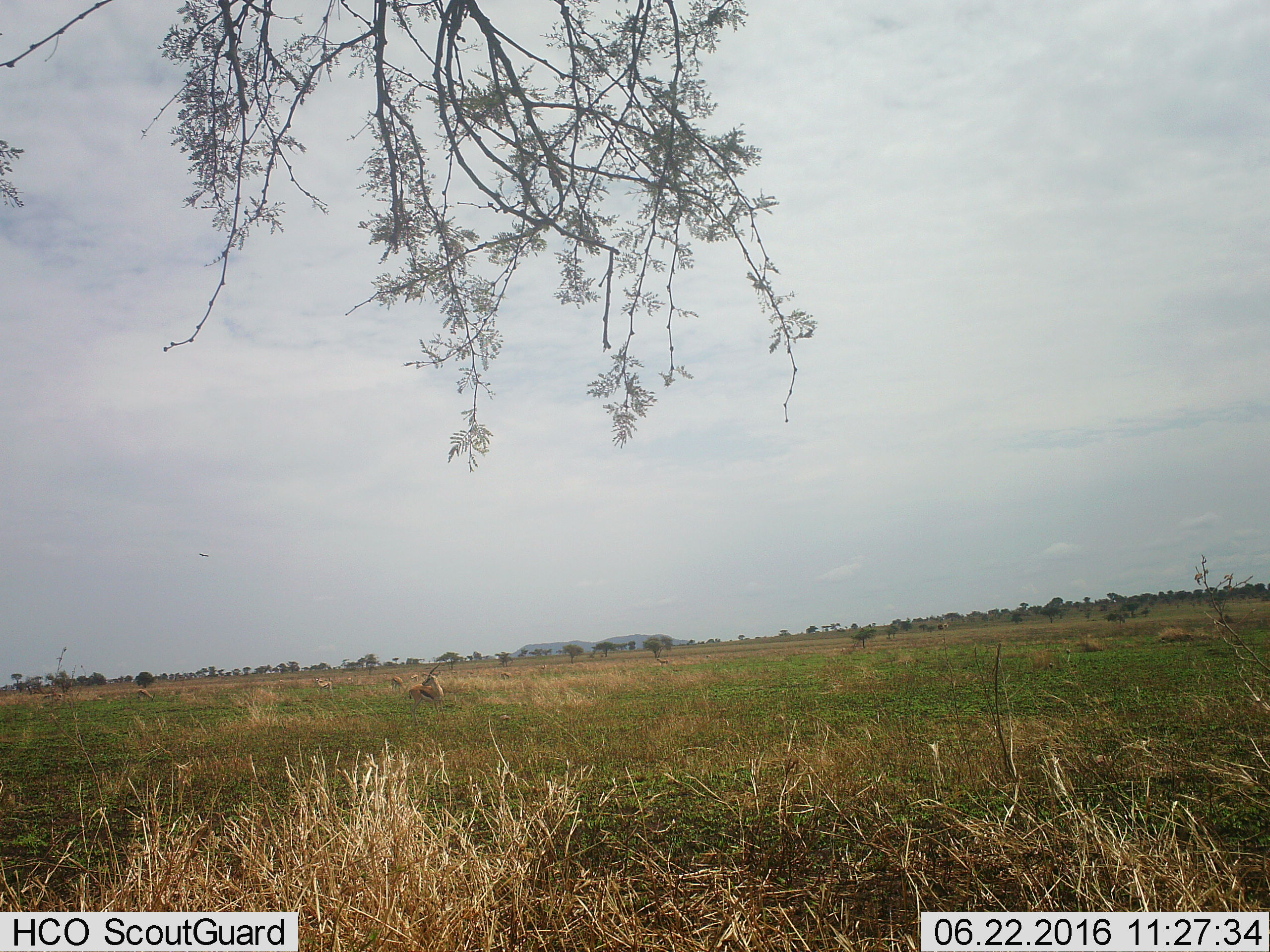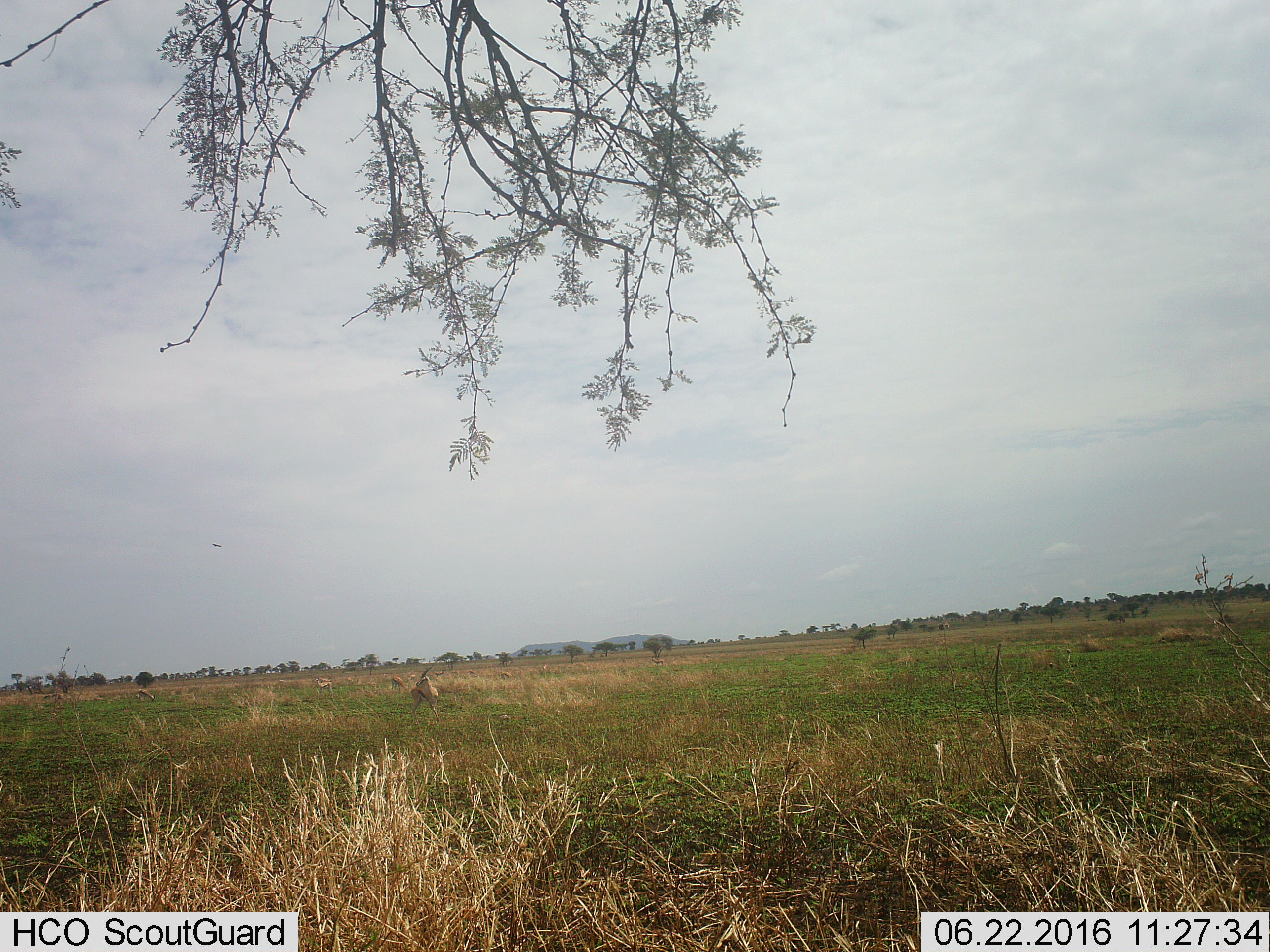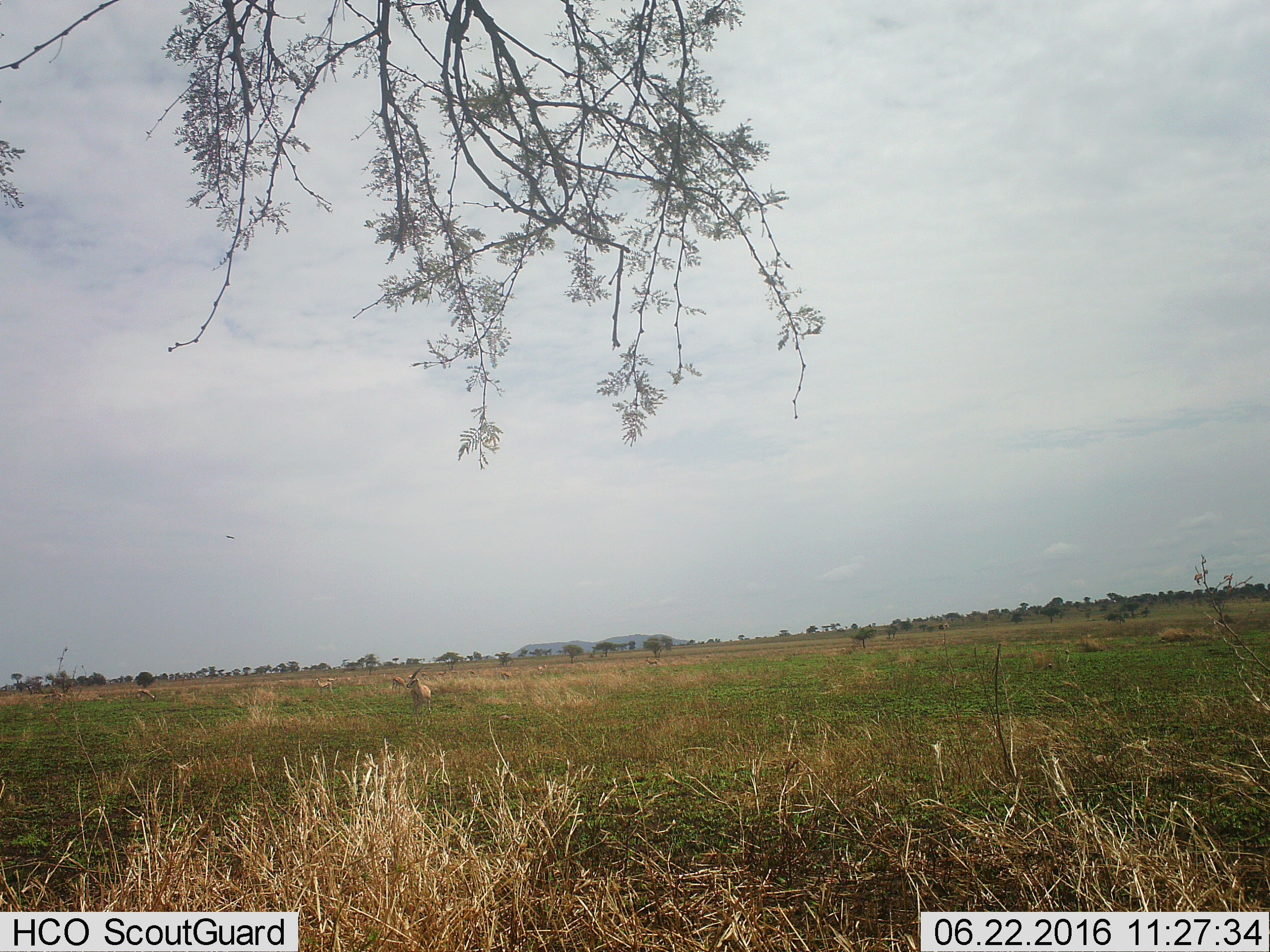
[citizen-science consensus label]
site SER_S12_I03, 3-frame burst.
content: unidentified animal